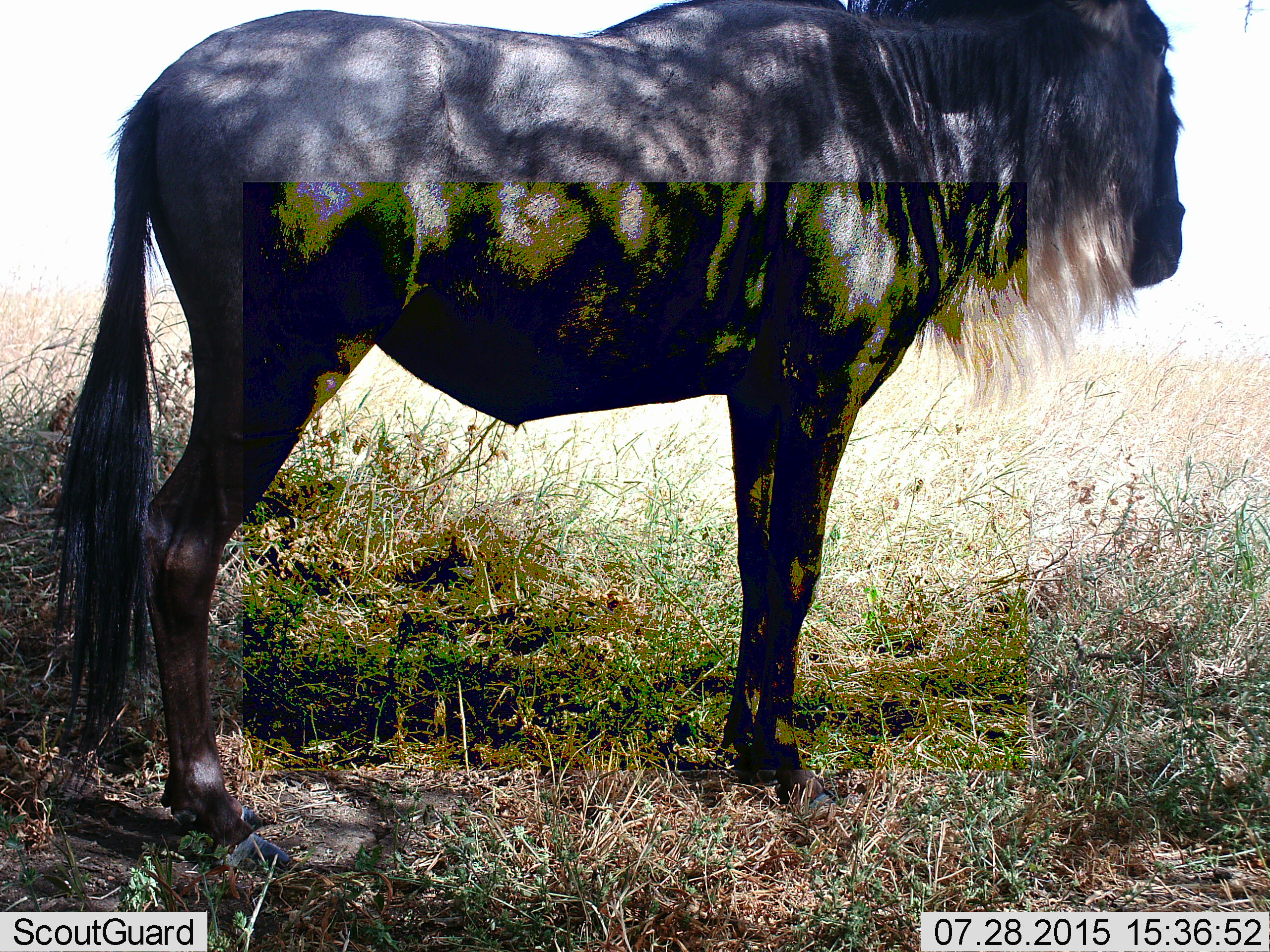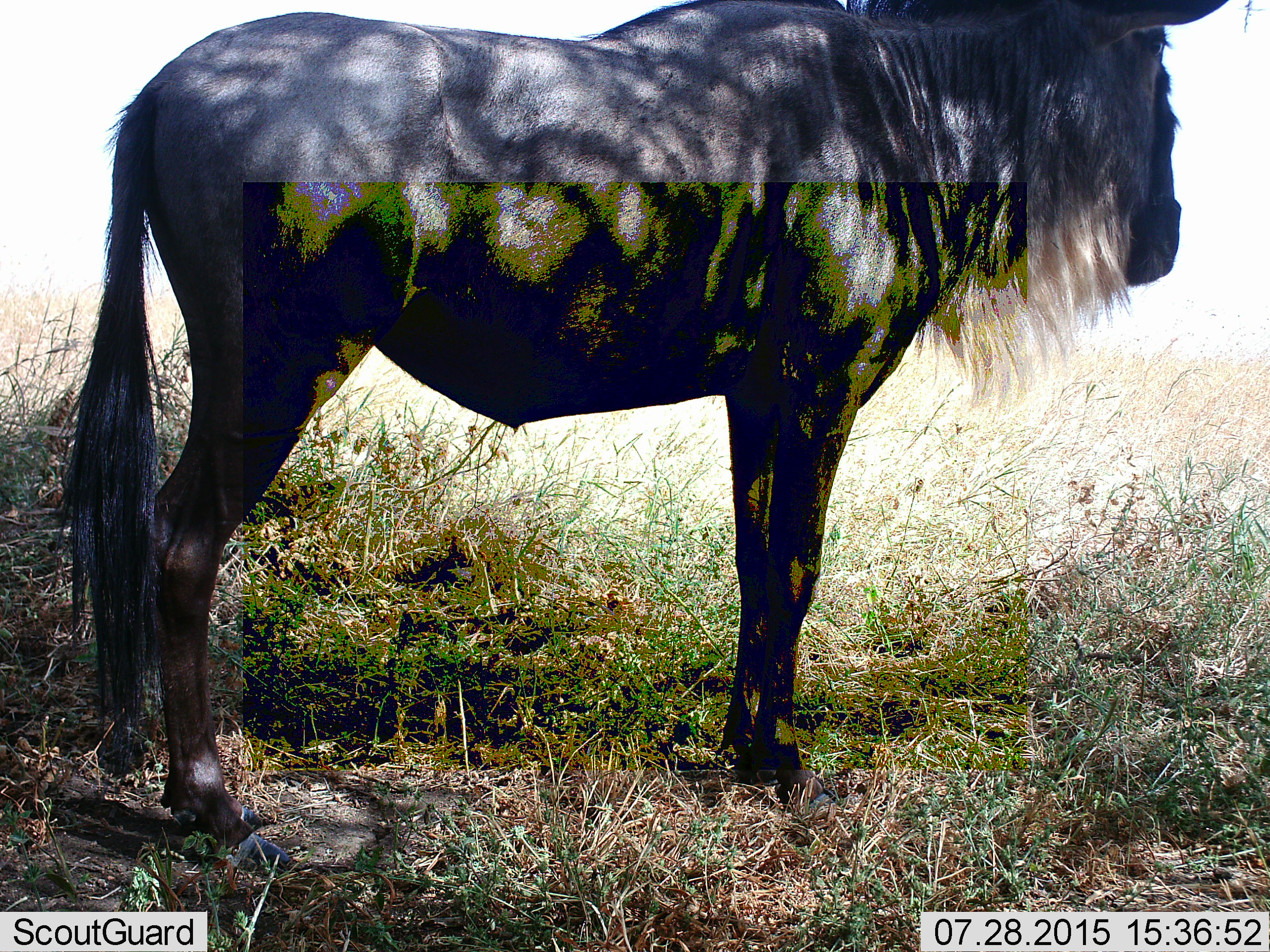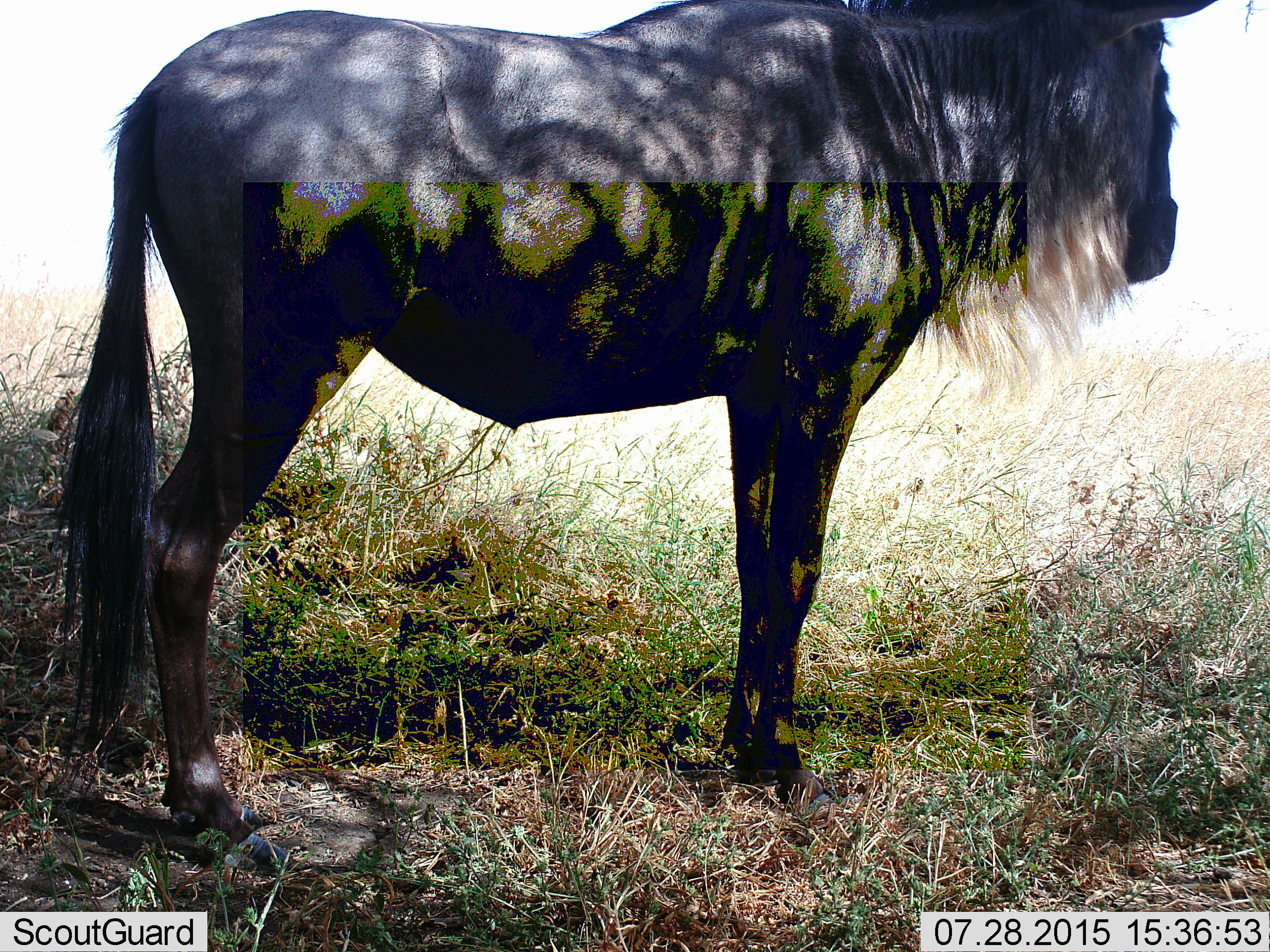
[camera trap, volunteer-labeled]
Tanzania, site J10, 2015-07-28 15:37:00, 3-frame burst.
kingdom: Animalia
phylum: Chordata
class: Mammalia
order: Artiodactyla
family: Bovidae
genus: Connochaetes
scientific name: Connochaetes taurinus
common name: blue wildebeest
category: wildebeest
Wildebeest (blue wildebeest) (Connochaetes taurinus), count 1. Behavior (volunteer vote fractions): standing 100%, resting 0%, moving 0%, interacting 0%. Young present (vote fraction): 0%. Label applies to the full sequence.